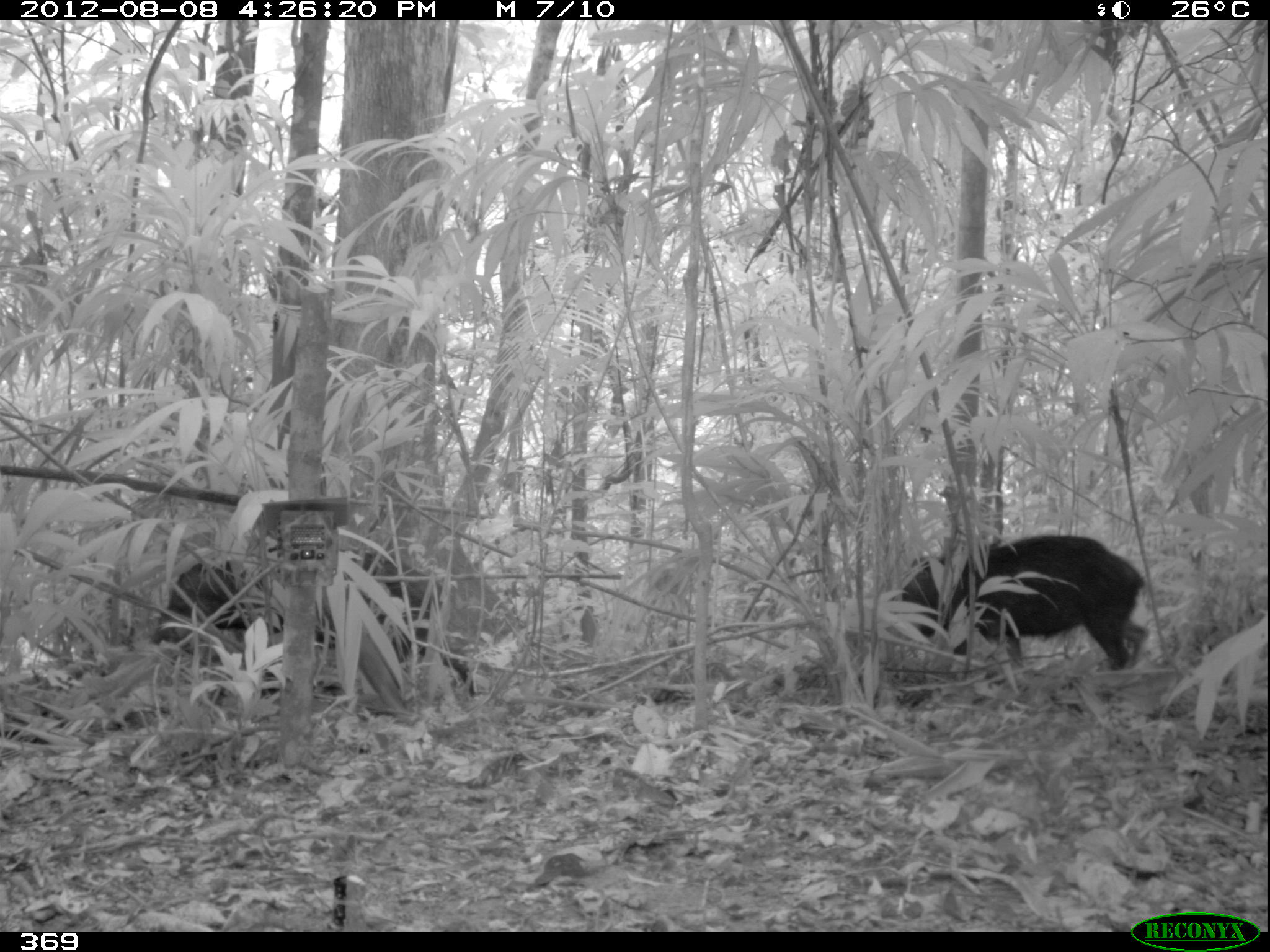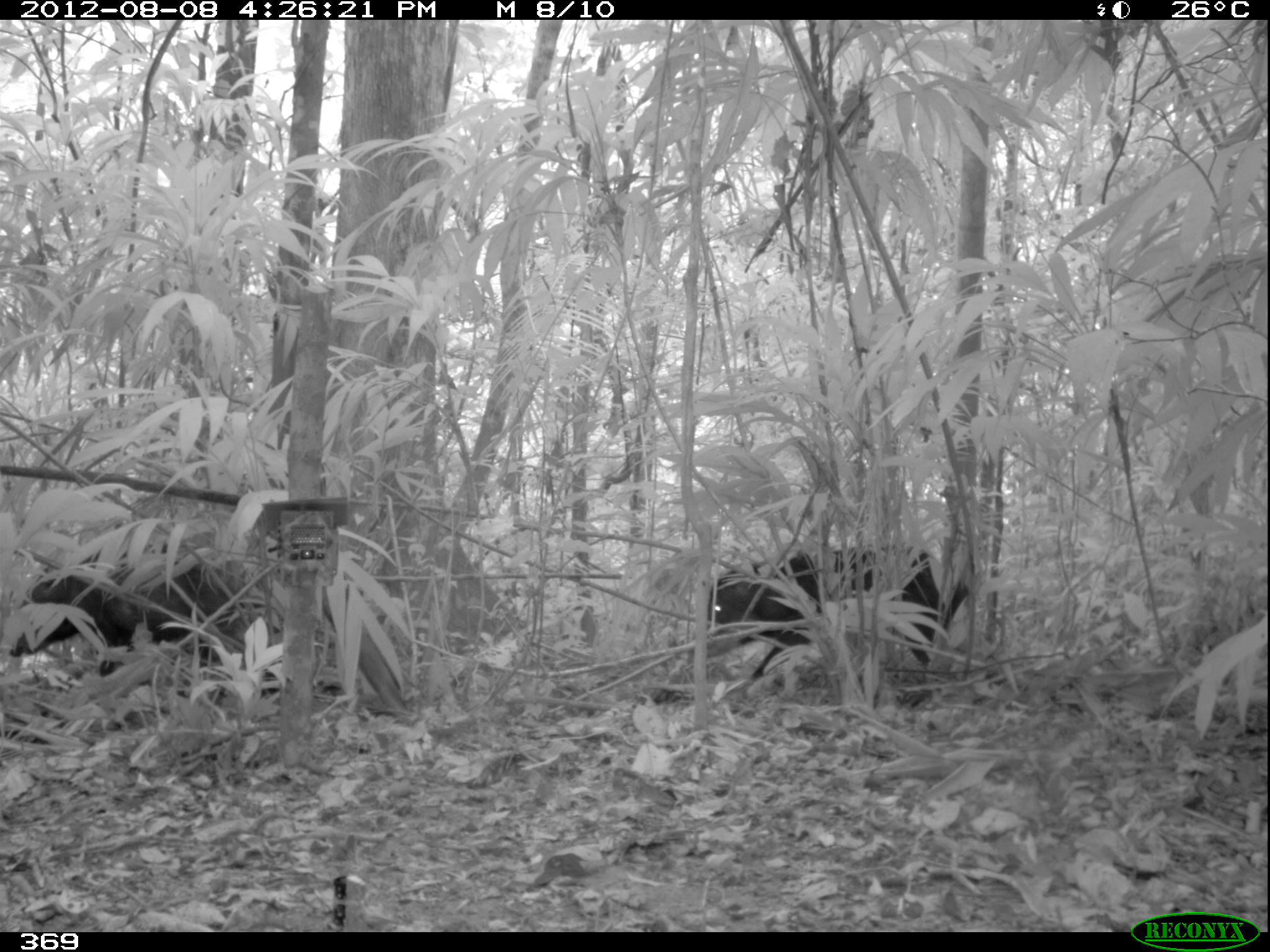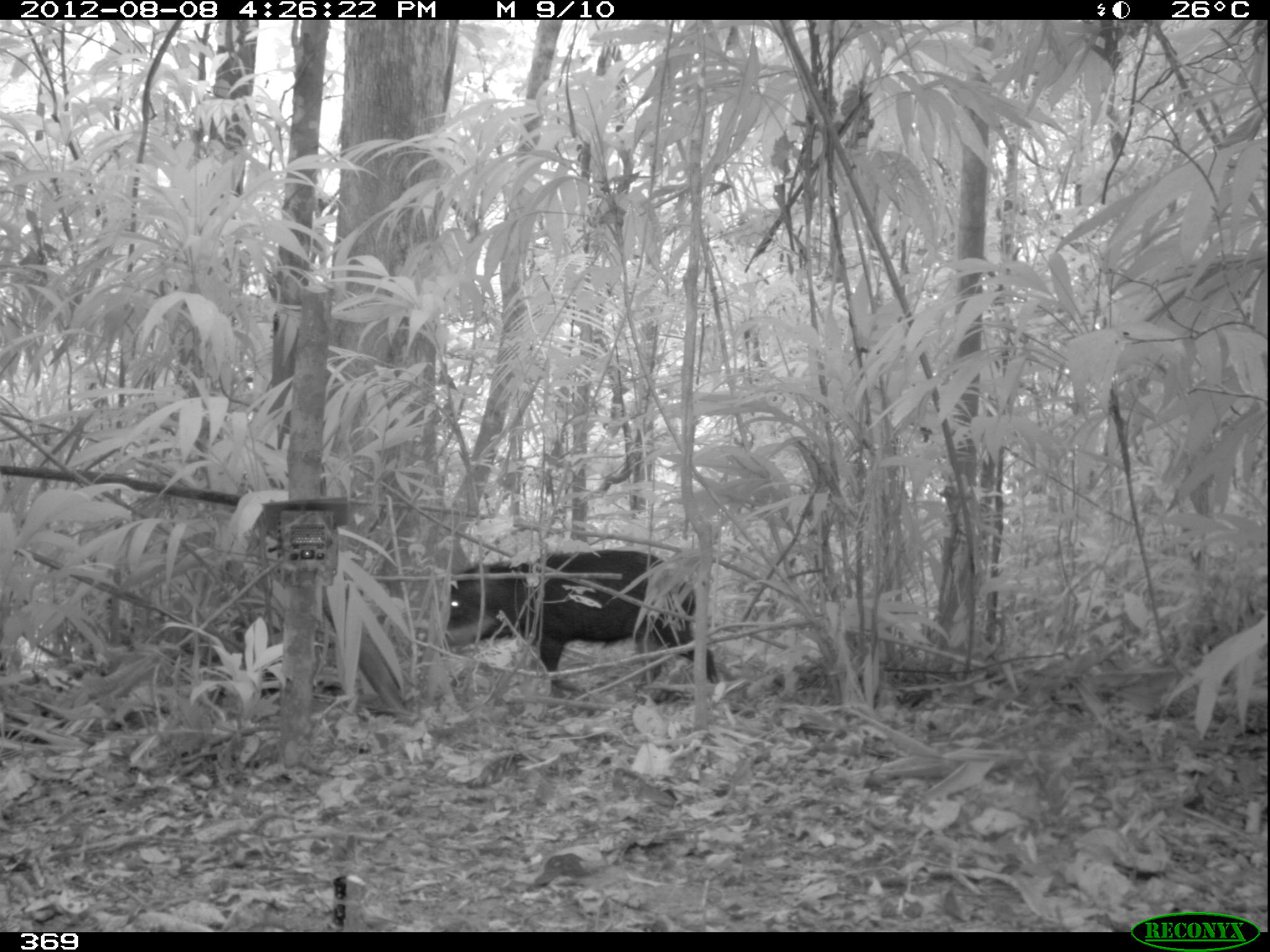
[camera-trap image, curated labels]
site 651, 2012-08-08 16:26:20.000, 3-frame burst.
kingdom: Animalia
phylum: Chordata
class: Mammalia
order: Artiodactyla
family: Tayassuidae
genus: Tayassu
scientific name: Tayassu pecari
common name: white-lipped peccary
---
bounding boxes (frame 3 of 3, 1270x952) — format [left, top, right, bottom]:
tayassu pecari: [443, 547, 718, 684]